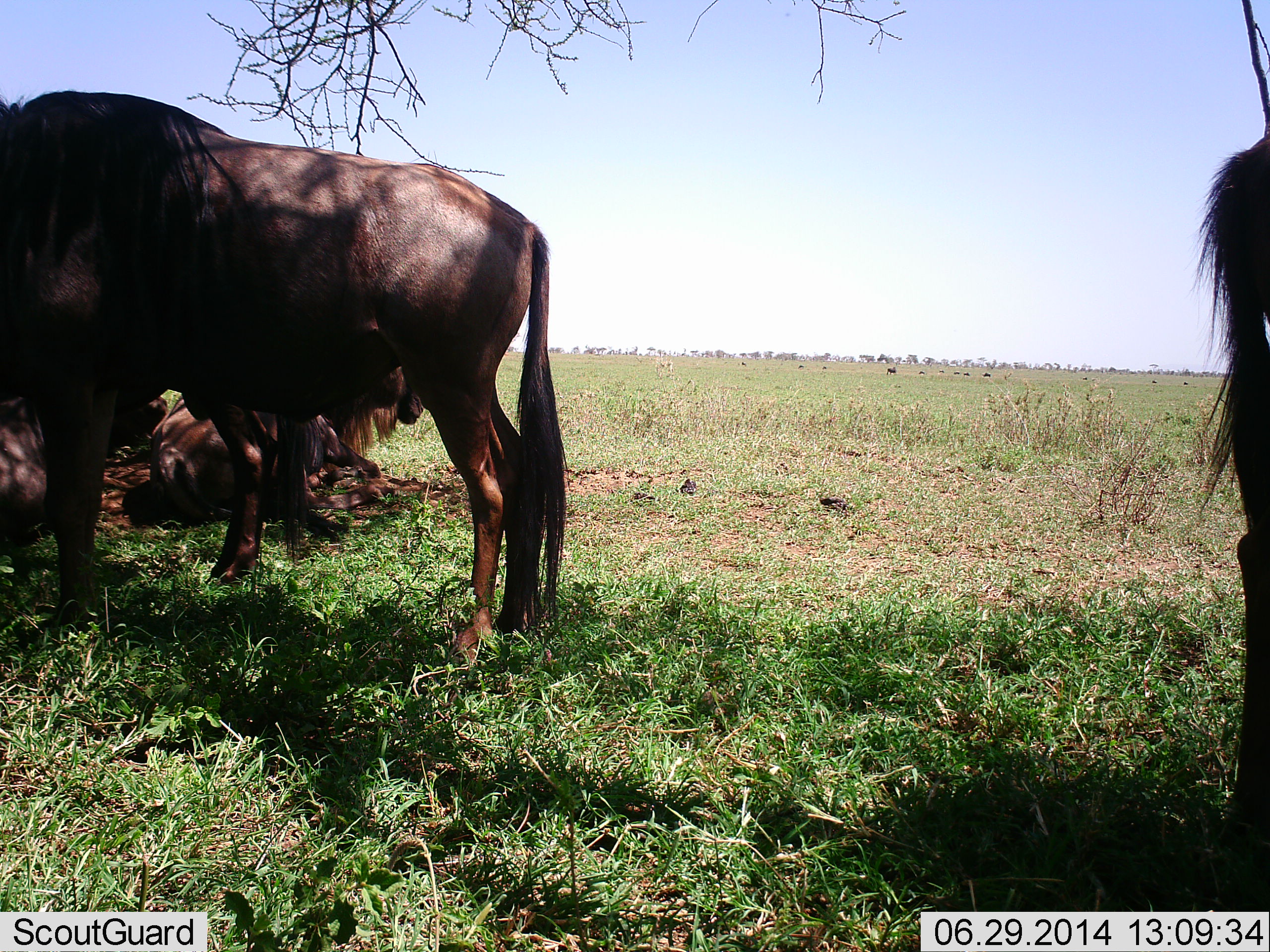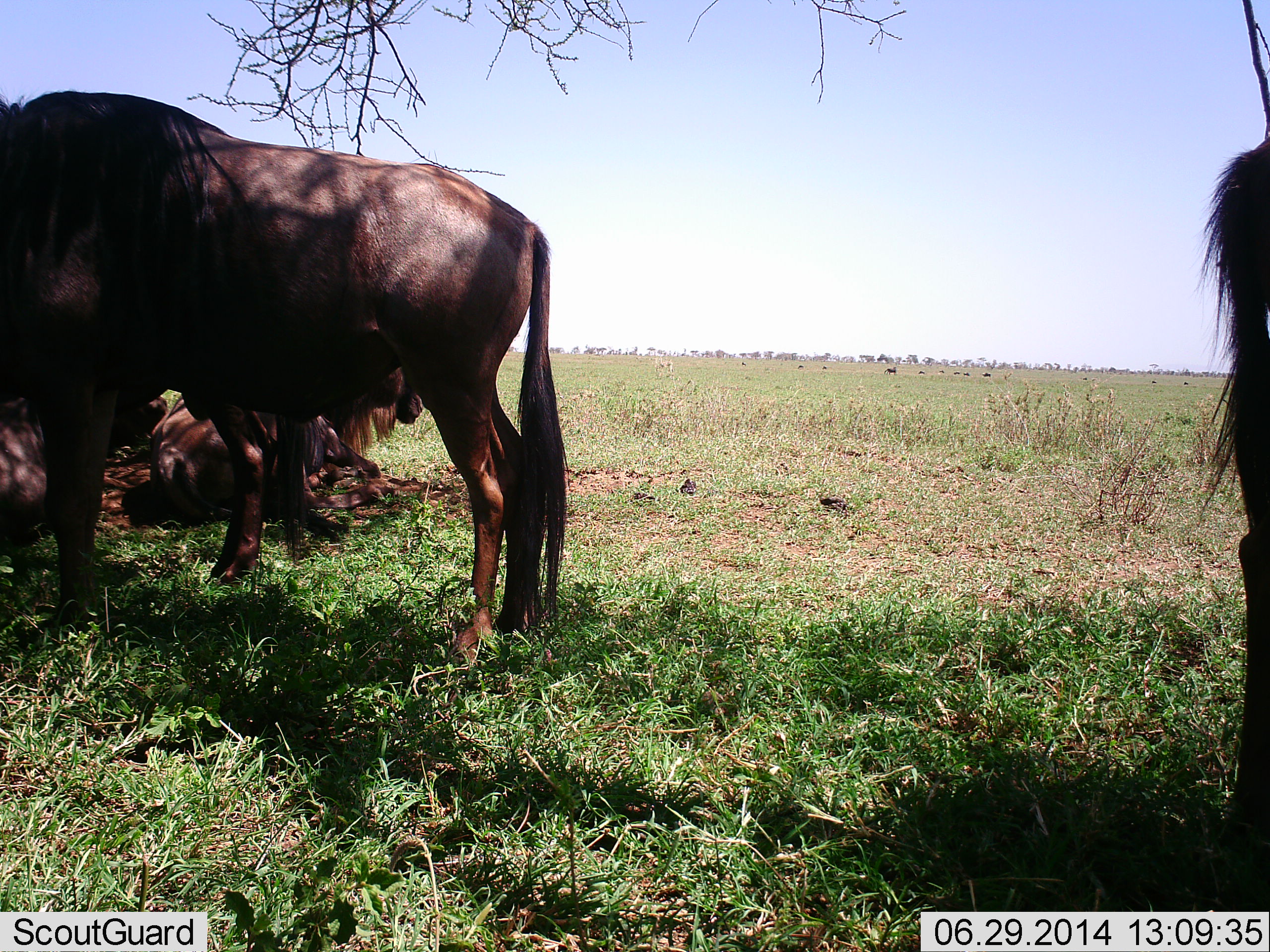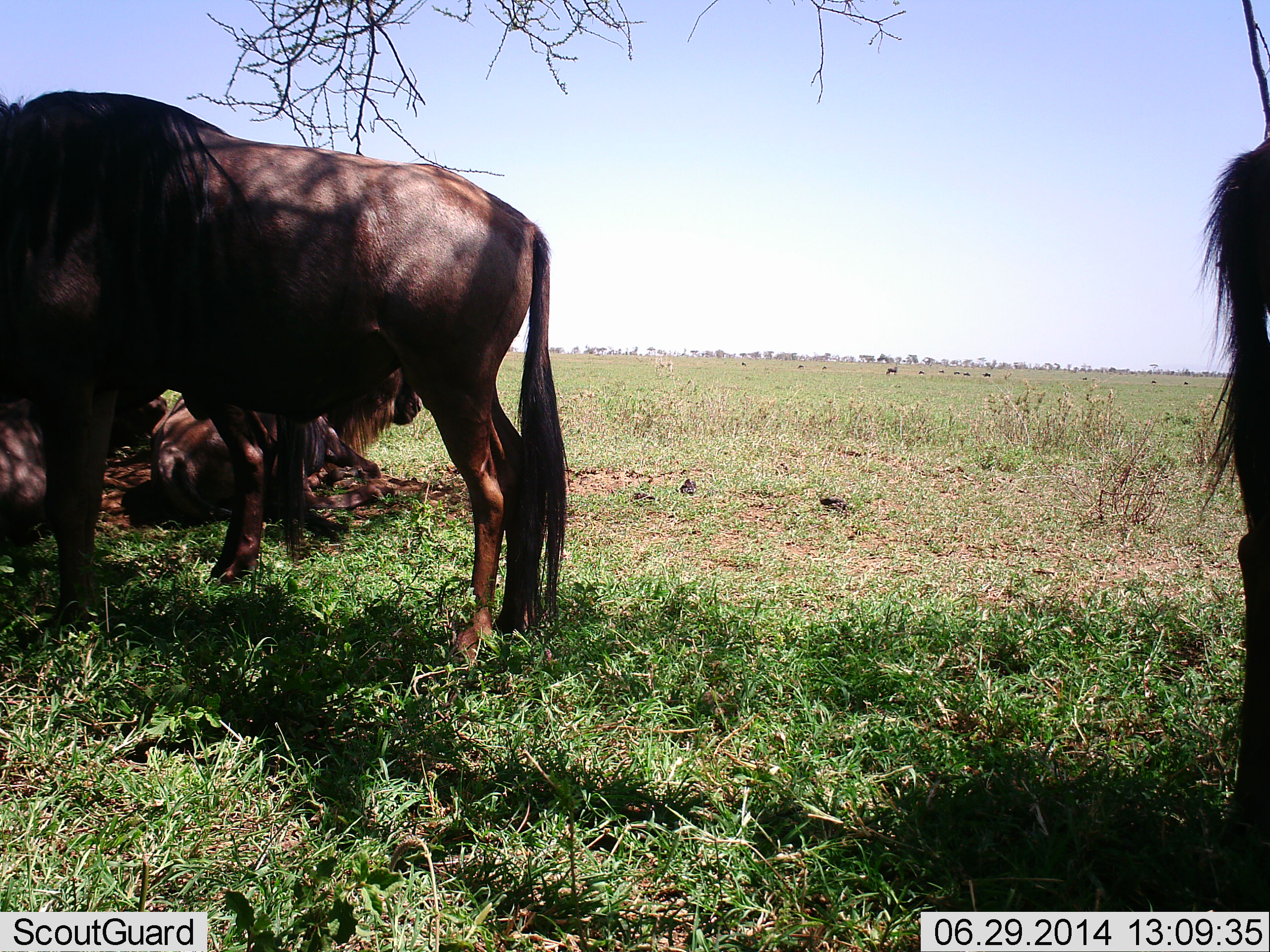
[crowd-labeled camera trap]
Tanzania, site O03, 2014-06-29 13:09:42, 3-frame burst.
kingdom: Animalia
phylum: Chordata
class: Mammalia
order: Artiodactyla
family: Bovidae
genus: Connochaetes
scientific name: Connochaetes taurinus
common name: blue wildebeest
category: wildebeest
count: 10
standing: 90%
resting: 90%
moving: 10%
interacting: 0%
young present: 10%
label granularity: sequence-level